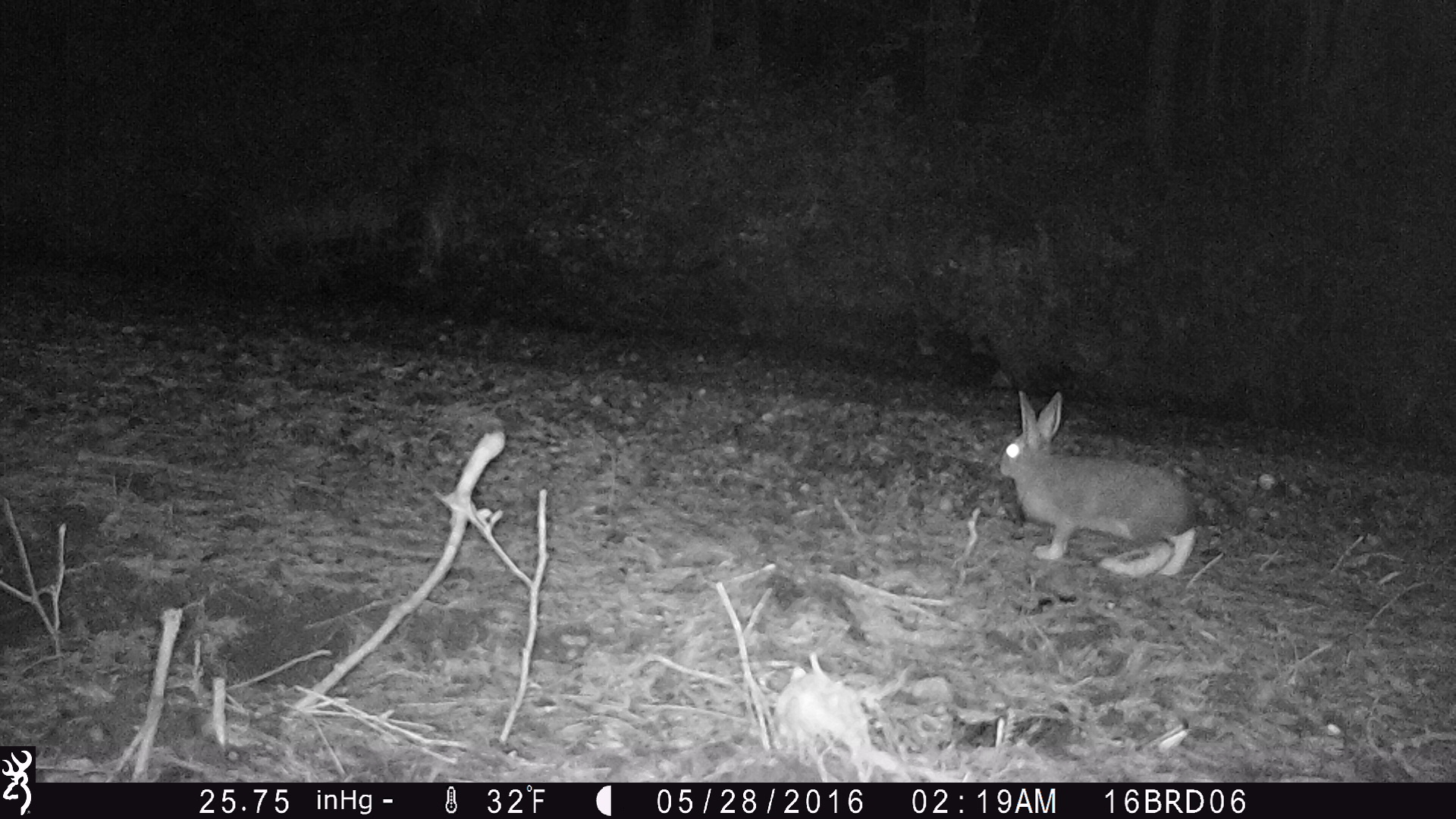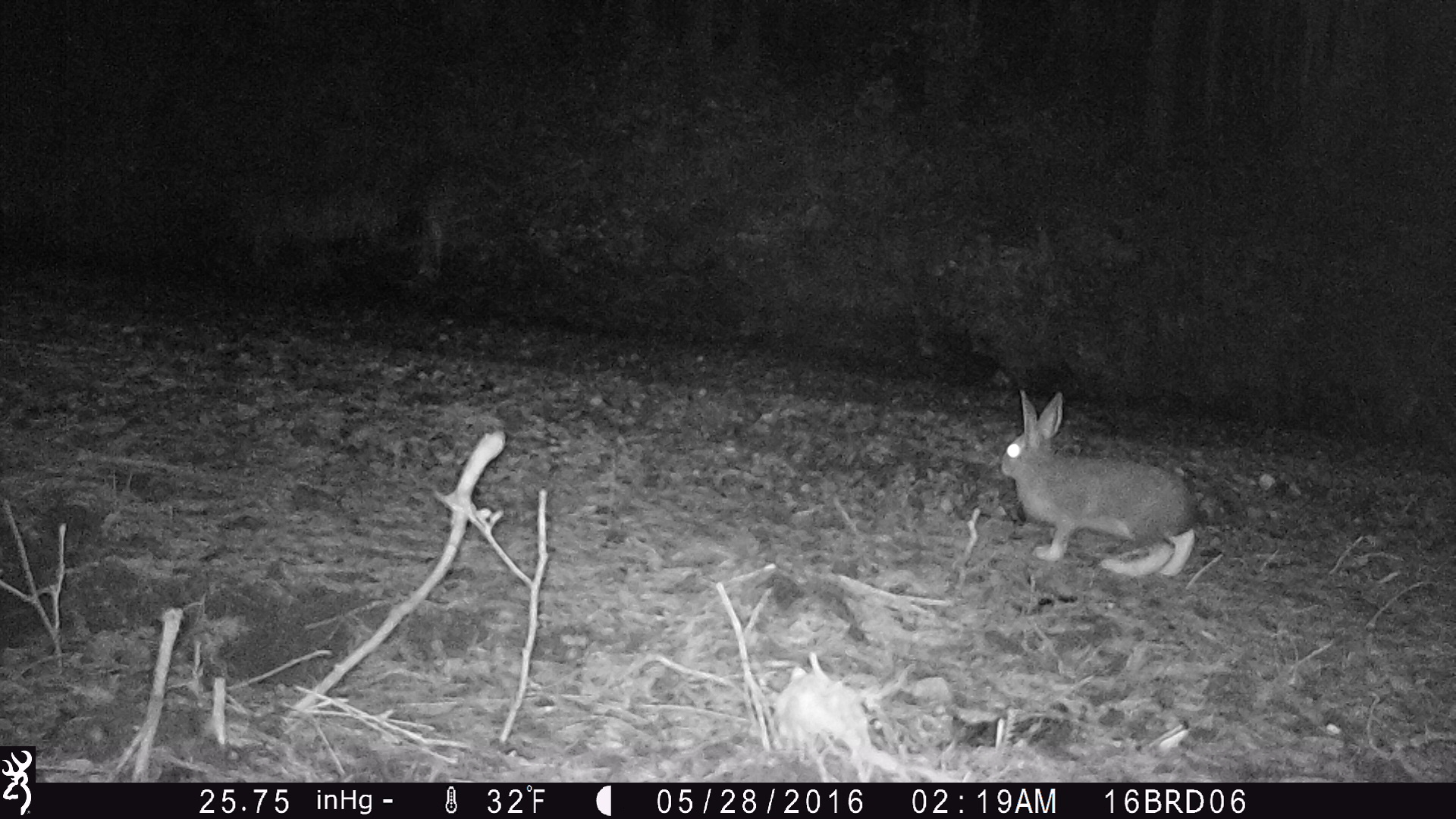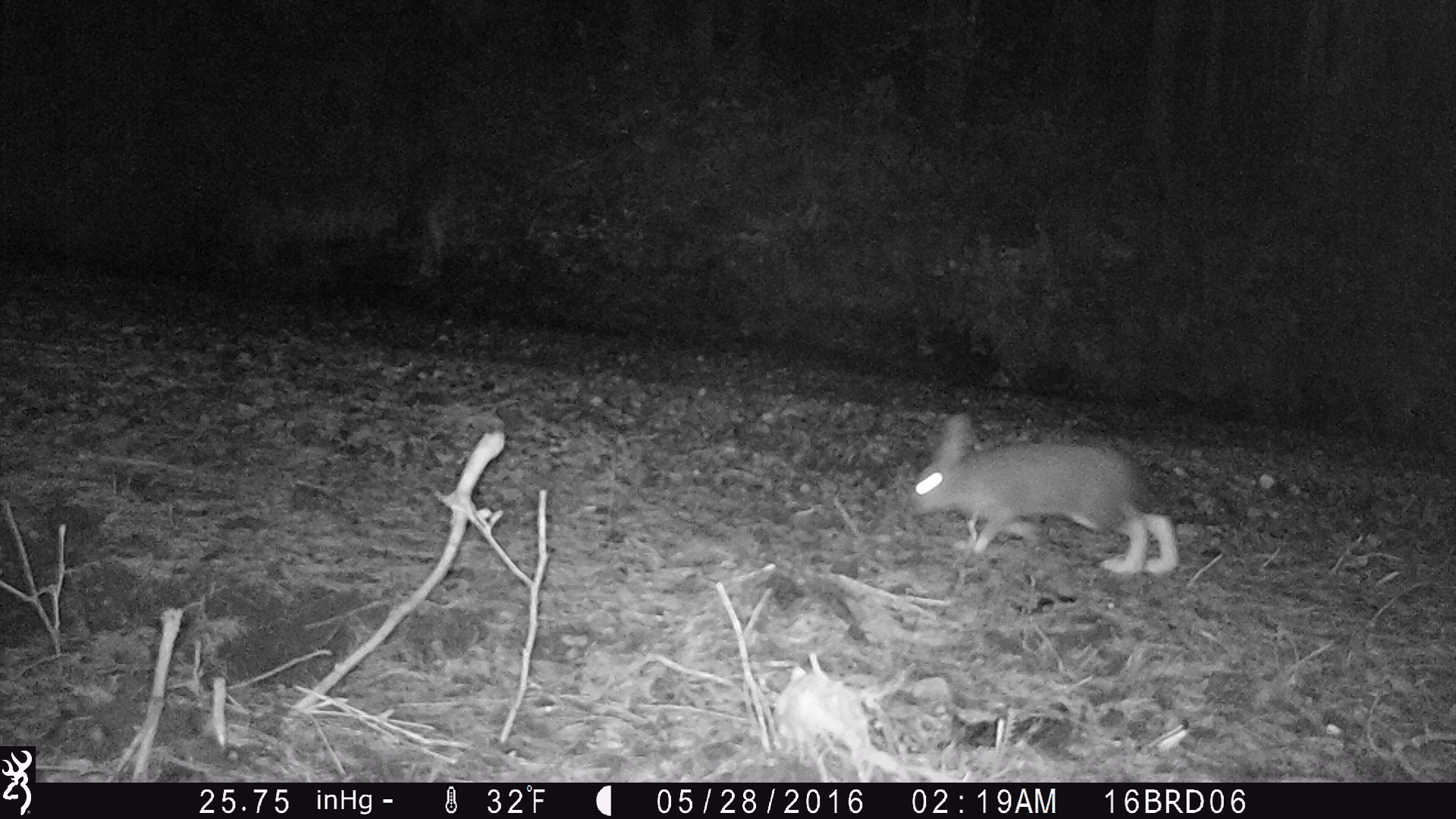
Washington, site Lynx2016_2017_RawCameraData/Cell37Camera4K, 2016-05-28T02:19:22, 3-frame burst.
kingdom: Animalia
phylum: Chordata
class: Mammalia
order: Lagomorpha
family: Leporidae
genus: Lepus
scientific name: Lepus americanus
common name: snowshoe hare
Lepus americanus (snowshoe hare). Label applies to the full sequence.